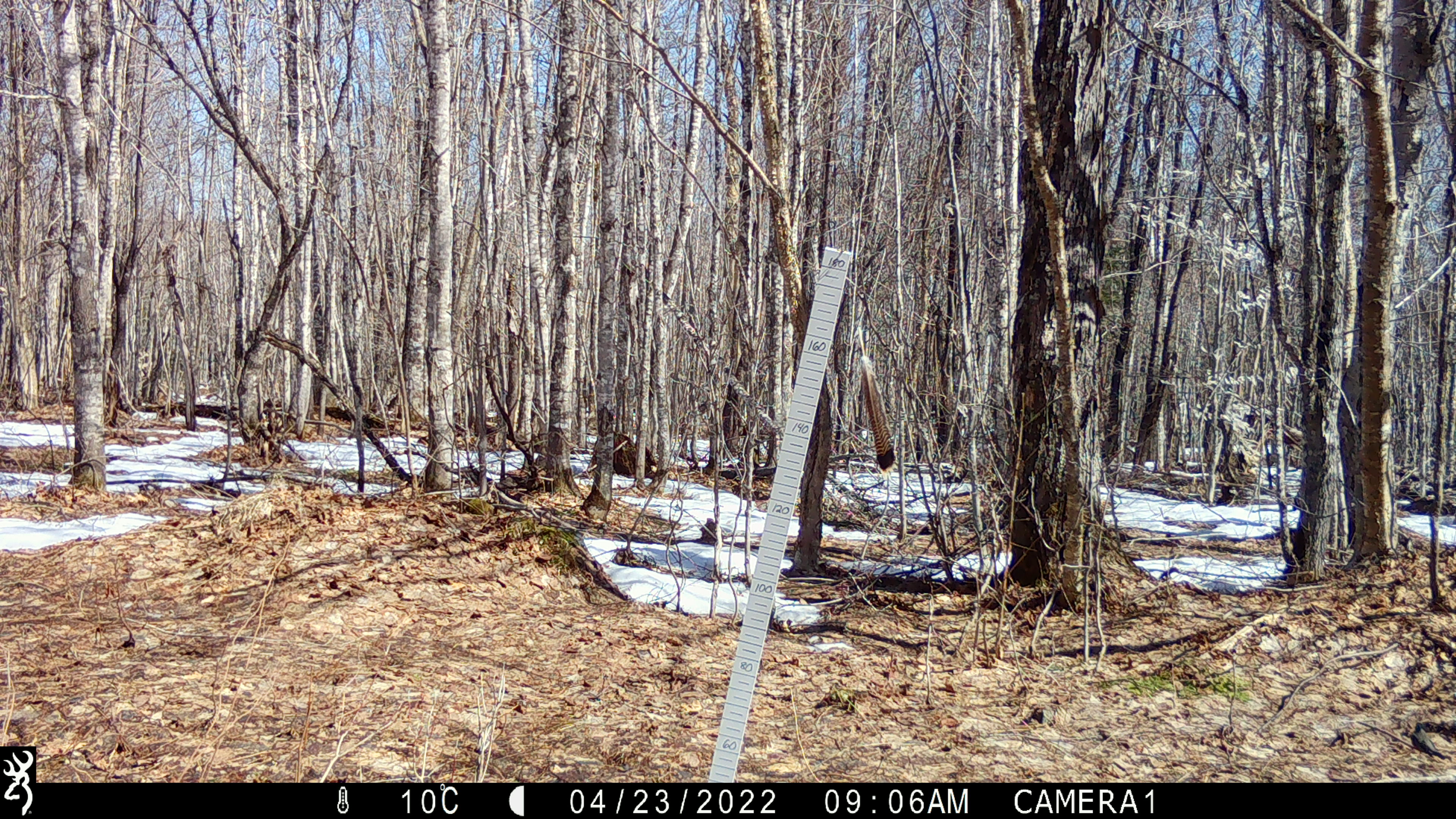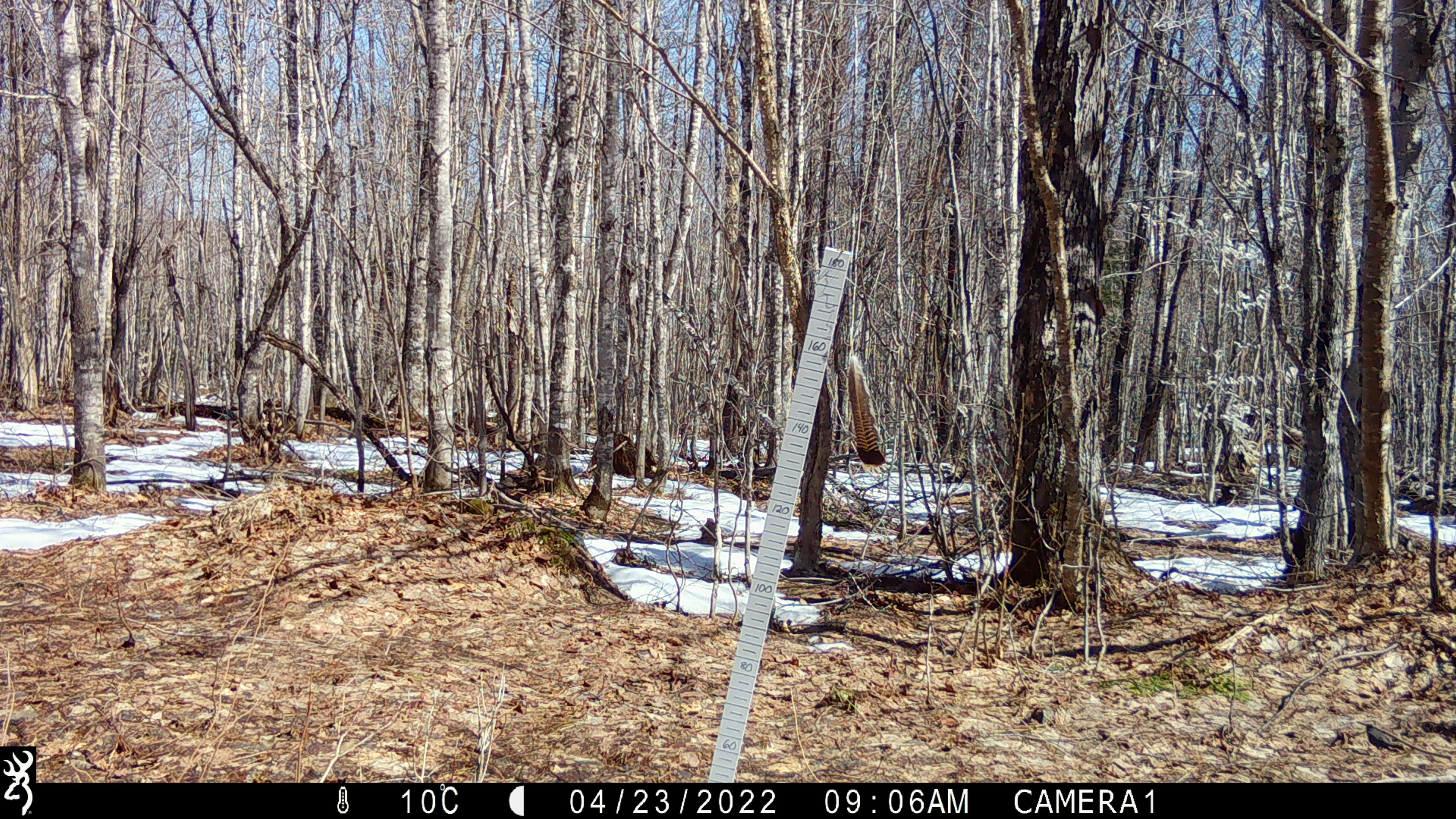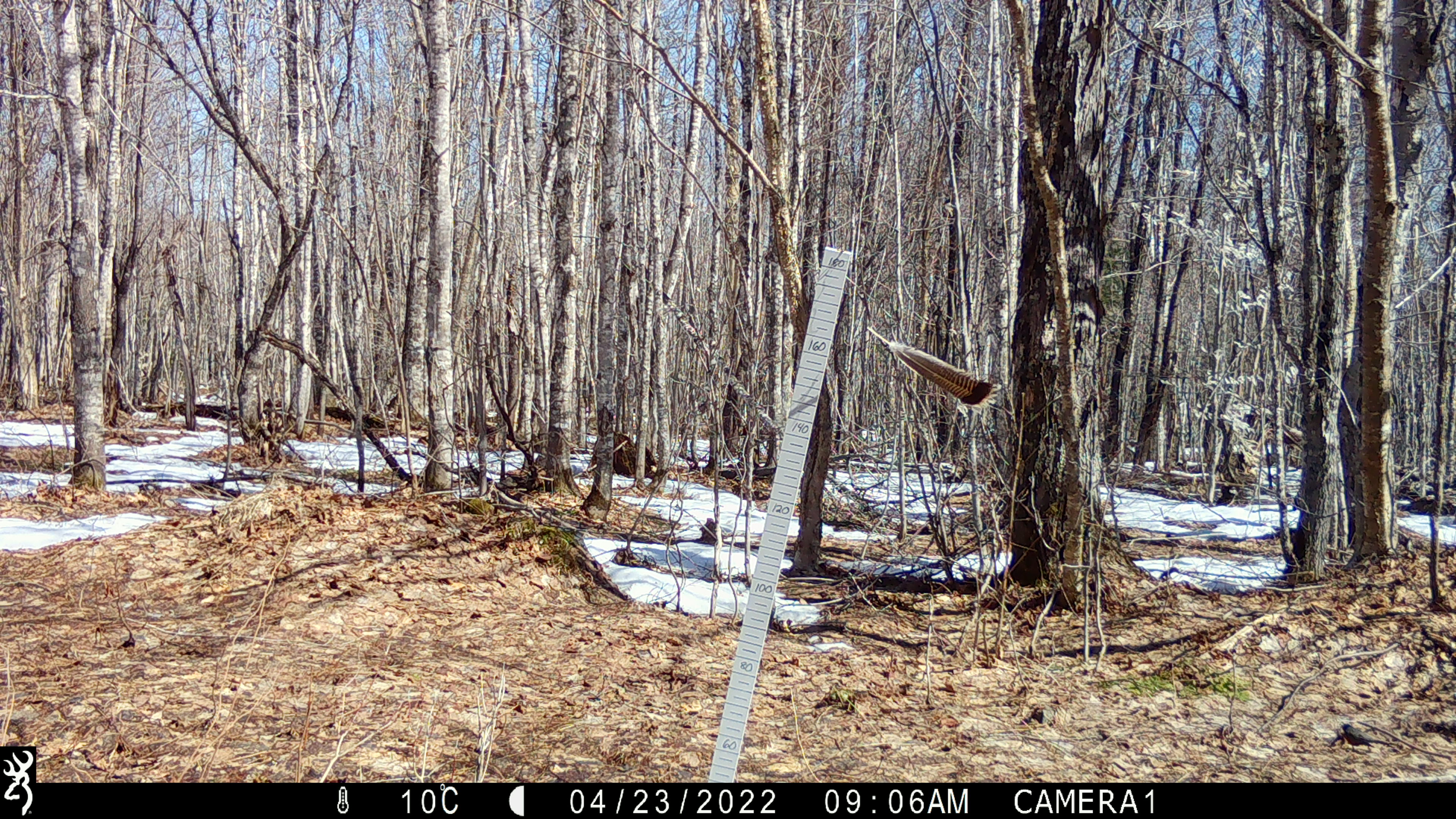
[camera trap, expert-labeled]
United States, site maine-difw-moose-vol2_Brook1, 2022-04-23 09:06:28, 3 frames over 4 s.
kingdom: Animalia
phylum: Chordata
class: Aves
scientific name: Aves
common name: bird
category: bird sp.